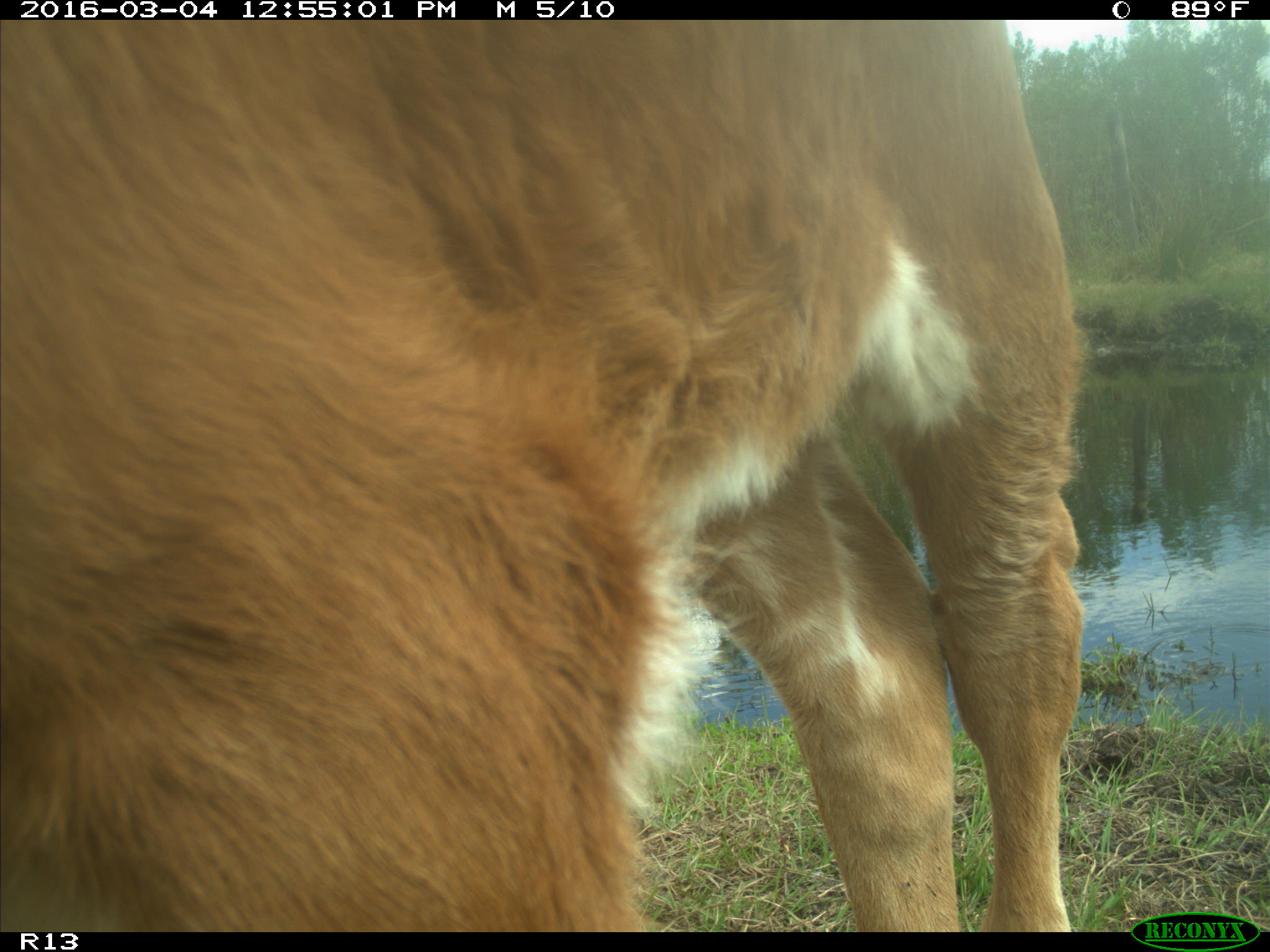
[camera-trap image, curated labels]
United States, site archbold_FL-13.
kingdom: Animalia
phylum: Chordata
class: Mammalia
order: Artiodactyla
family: Bovidae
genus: Bos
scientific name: Bos taurus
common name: domestic cow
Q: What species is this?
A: Bos taurus (domestic cow).